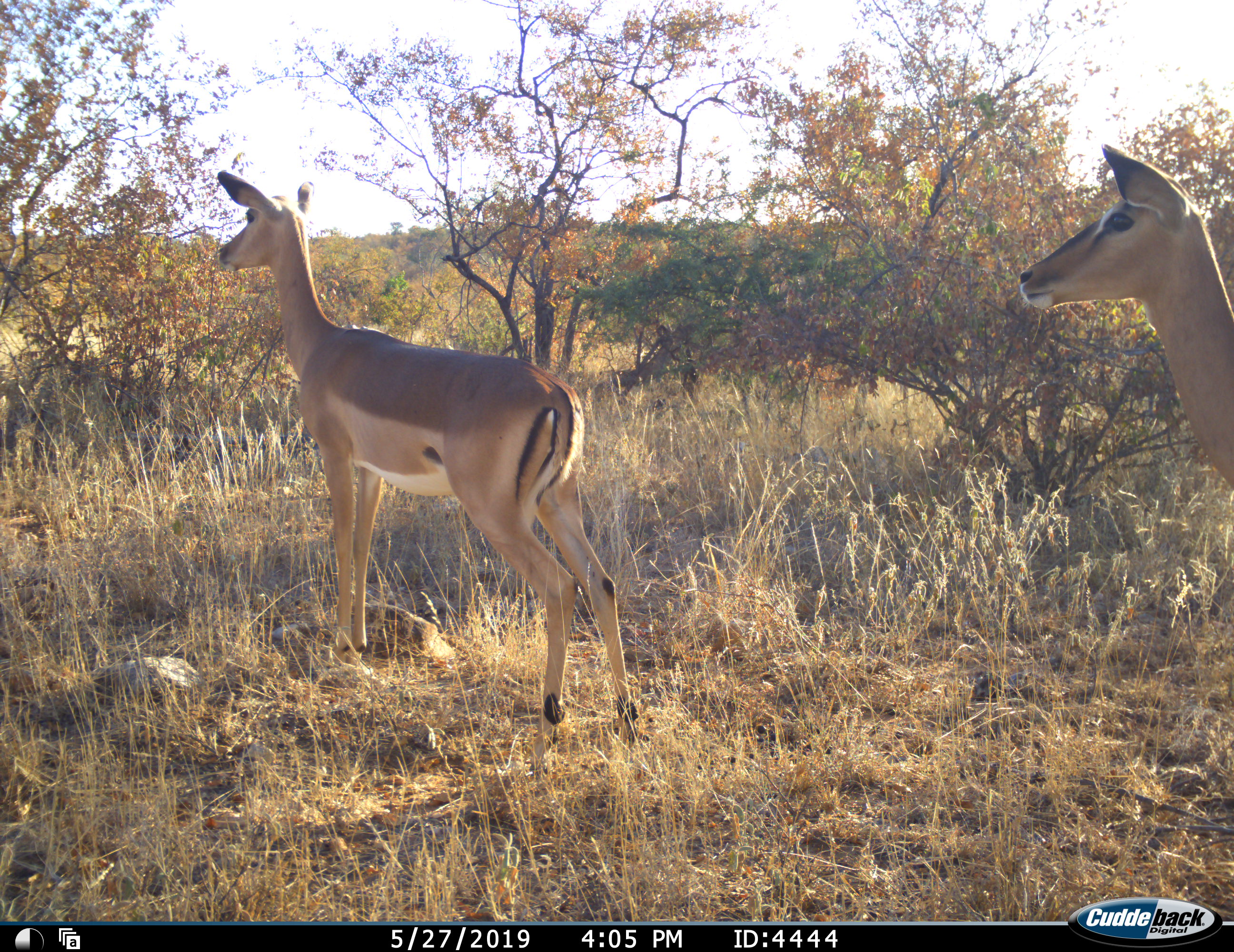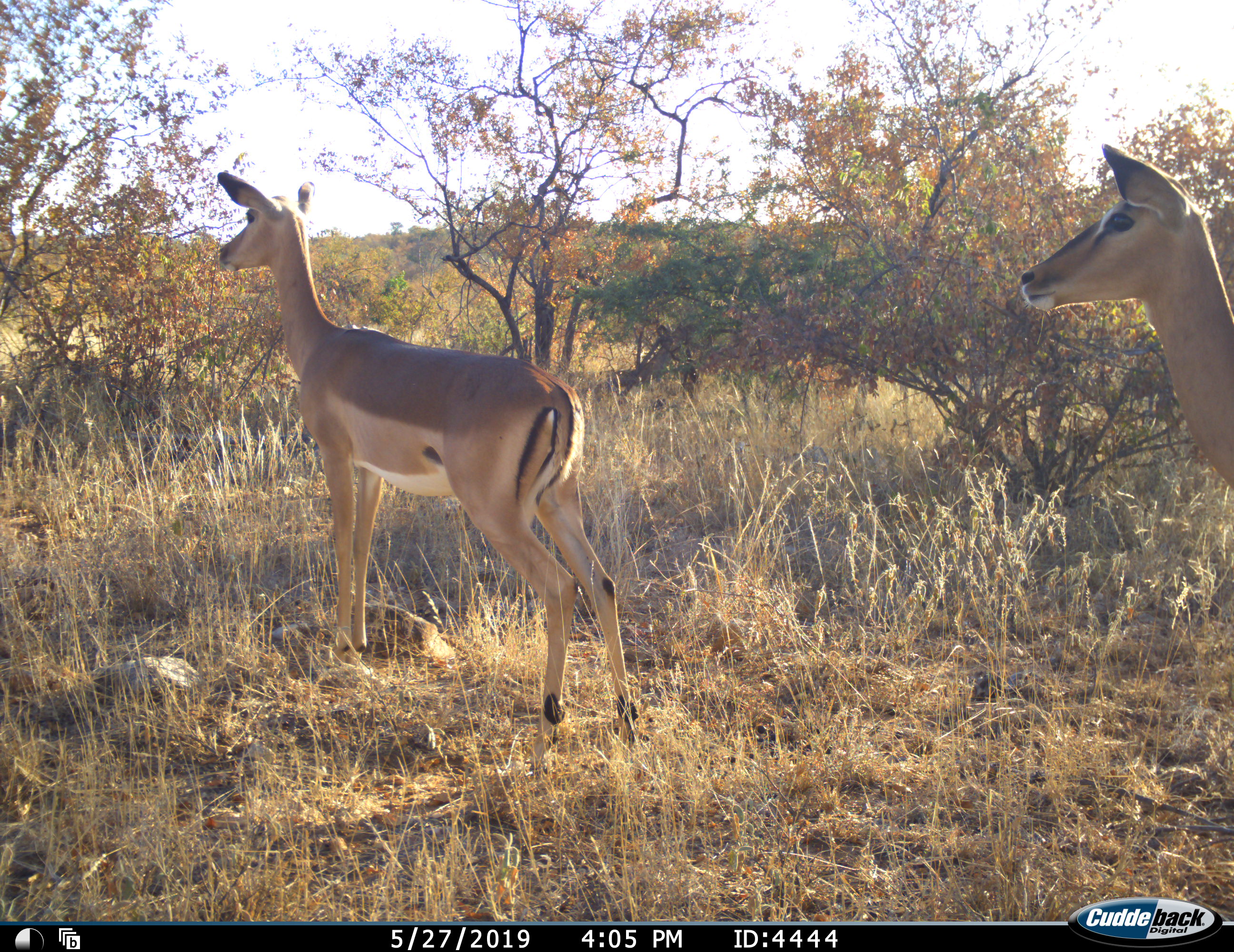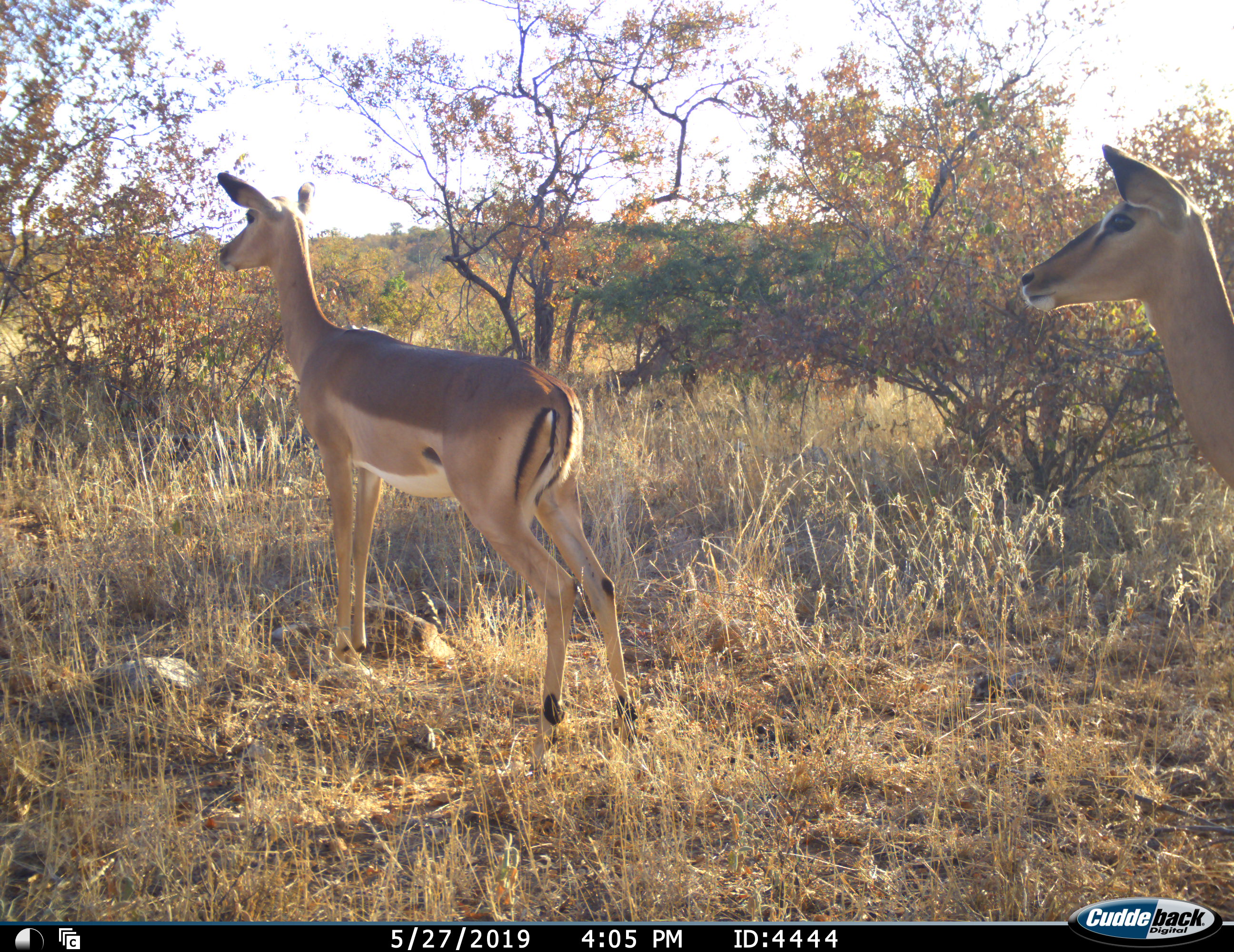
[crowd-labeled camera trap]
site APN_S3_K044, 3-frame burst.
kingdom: Animalia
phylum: Chordata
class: Mammalia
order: Artiodactyla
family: Bovidae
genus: Aepyceros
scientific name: Aepyceros melampus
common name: impala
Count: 2.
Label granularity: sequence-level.